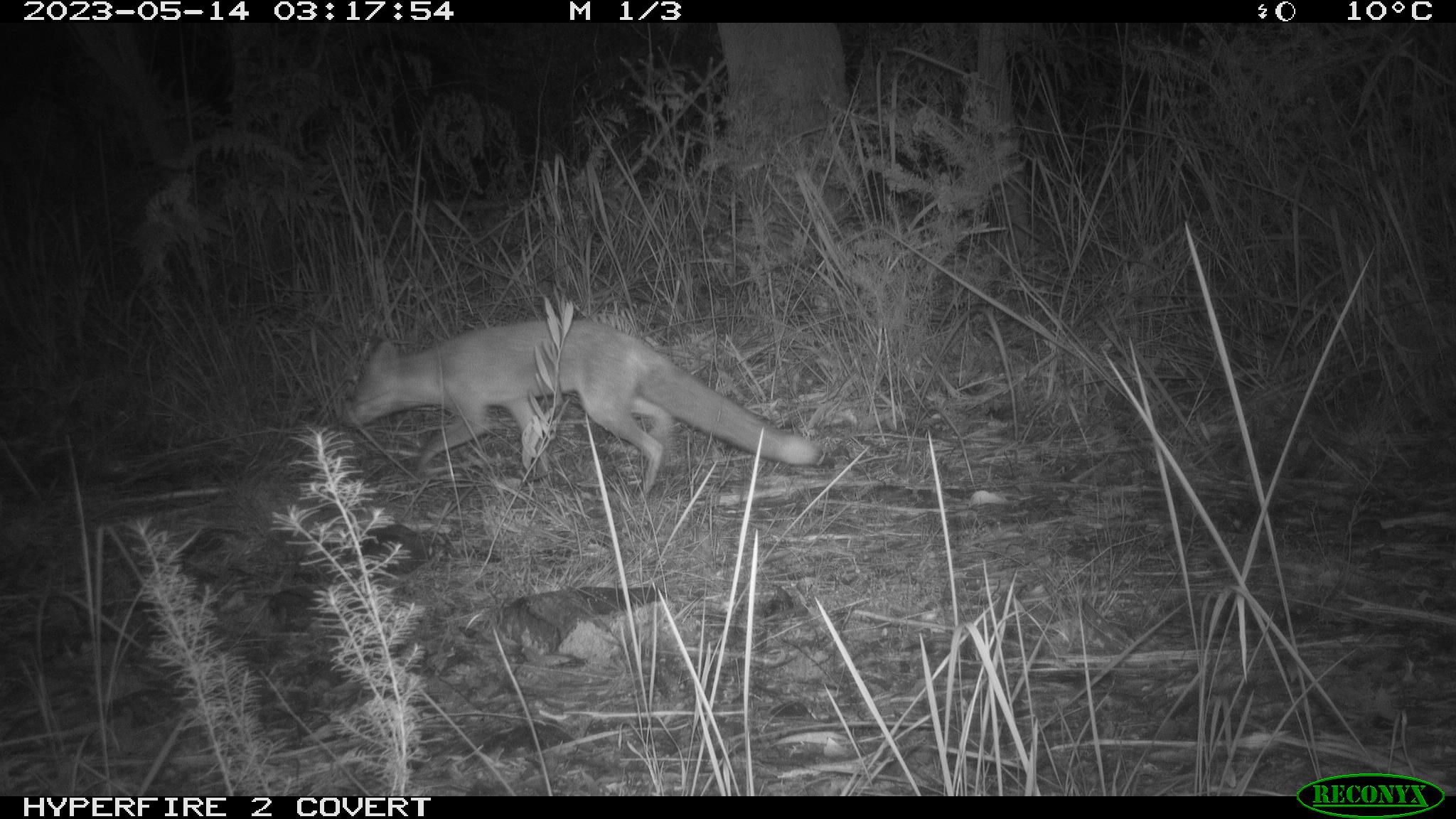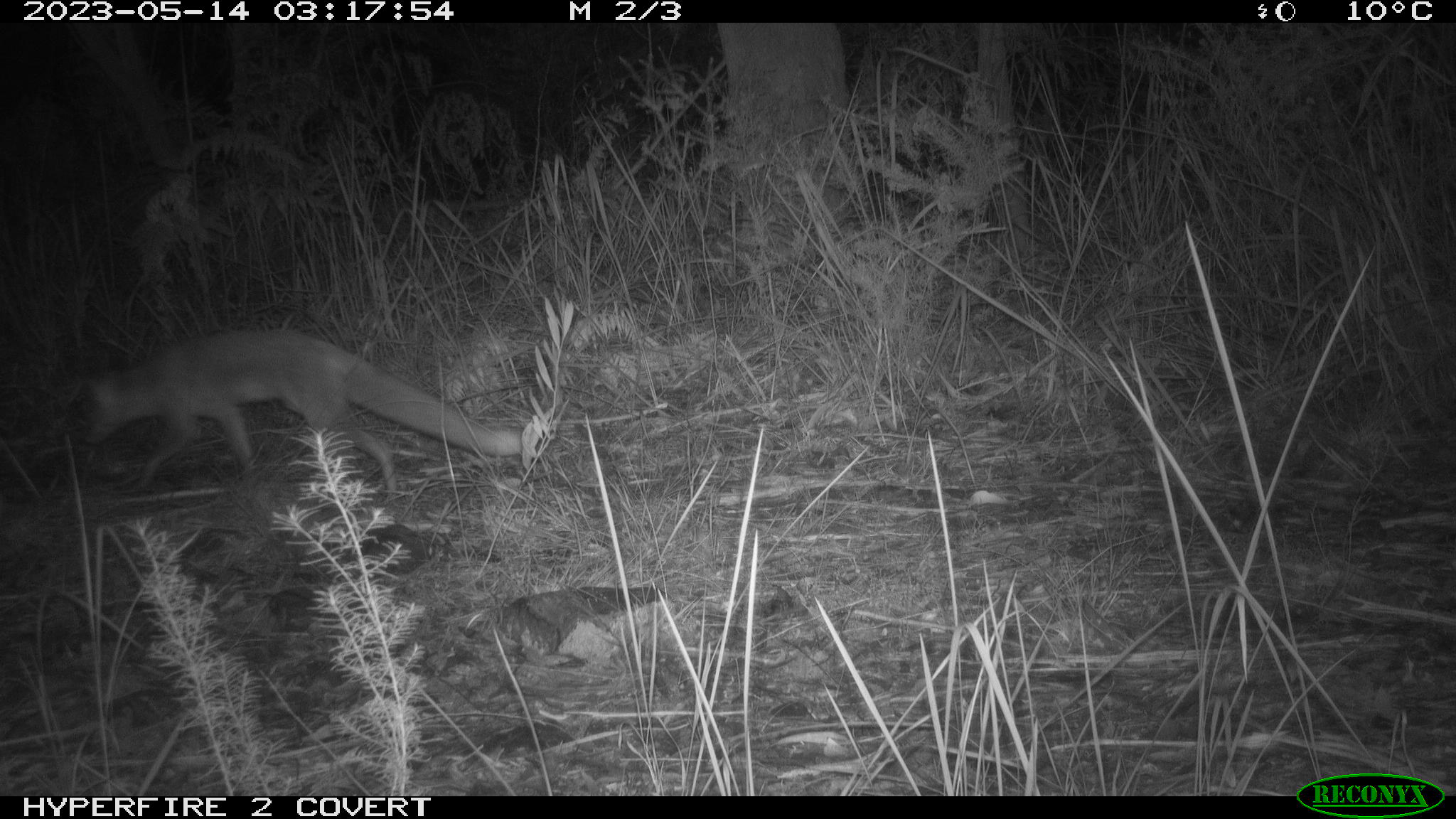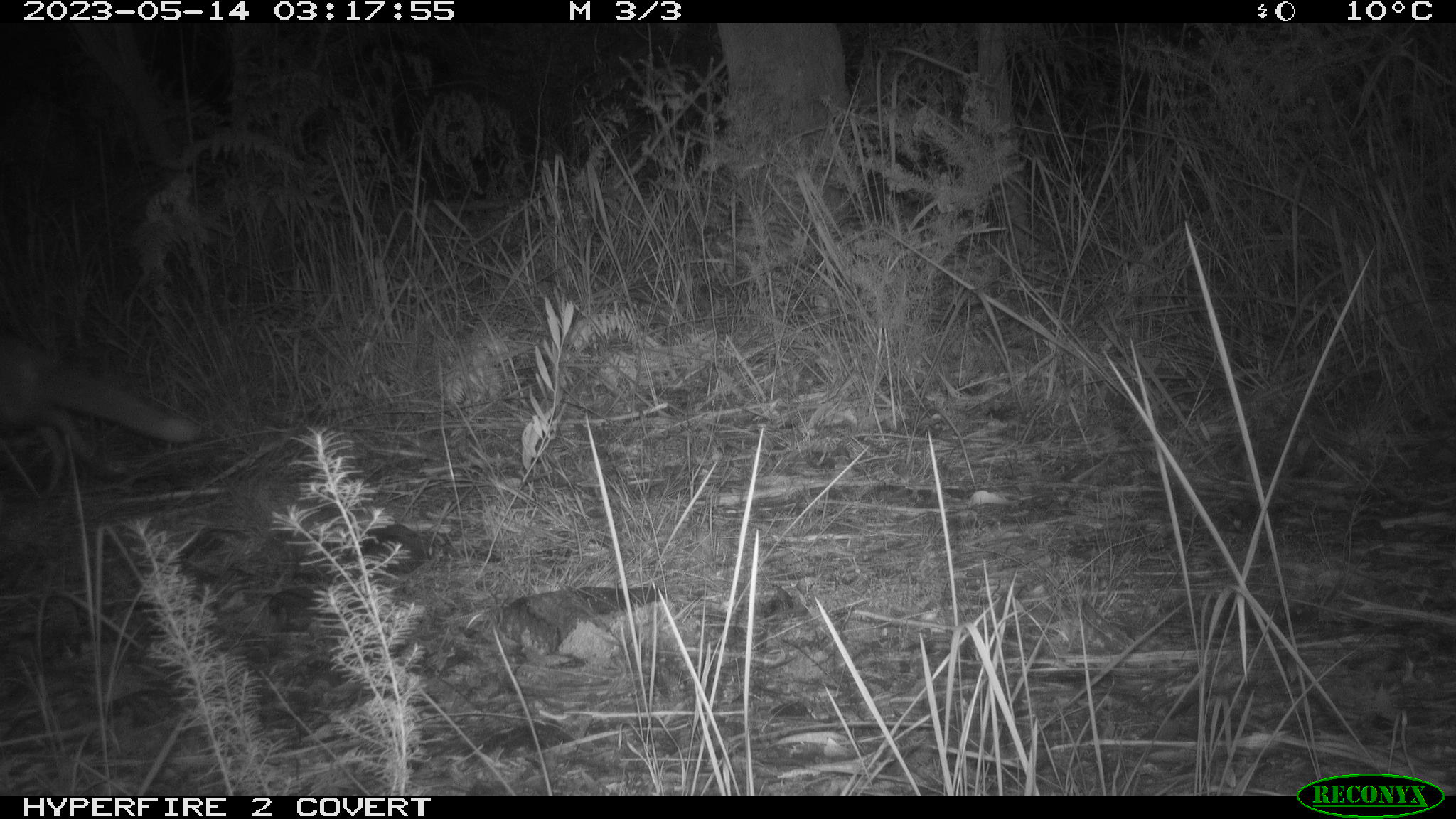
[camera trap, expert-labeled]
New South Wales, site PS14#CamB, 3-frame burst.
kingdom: Animalia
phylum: Chordata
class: Mammalia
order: Carnivora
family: Canidae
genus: Vulpes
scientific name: Vulpes vulpes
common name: red fox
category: fox